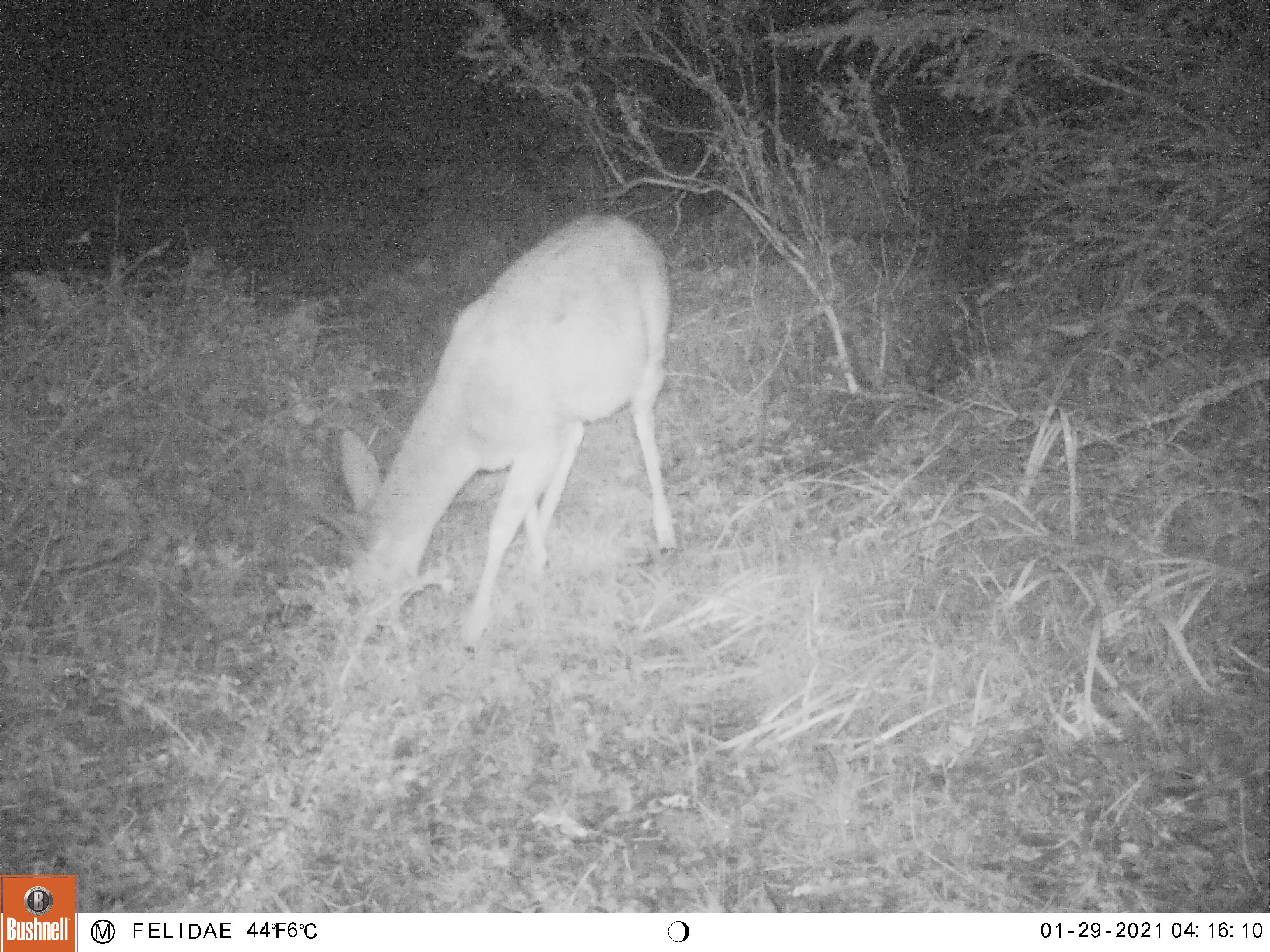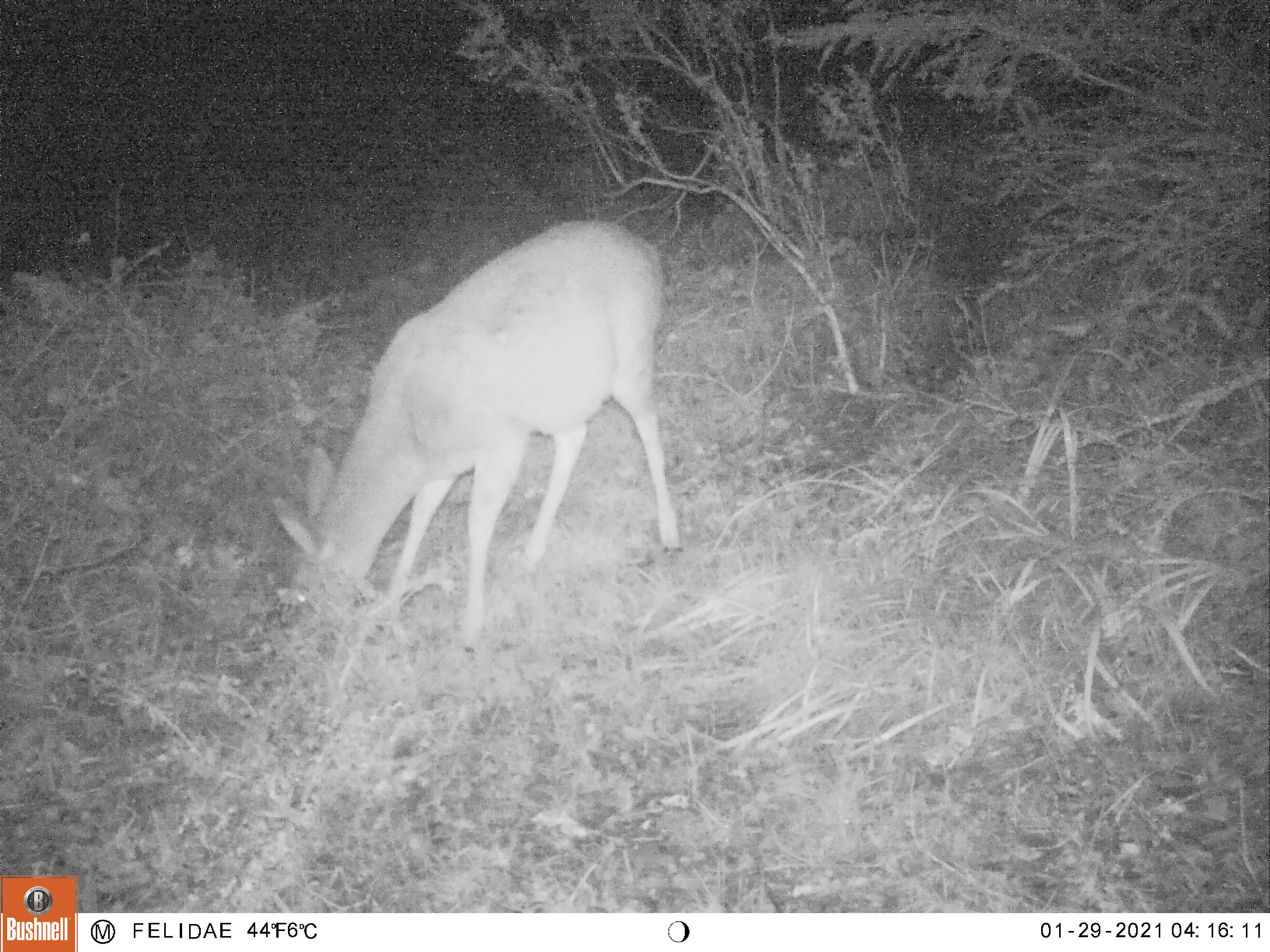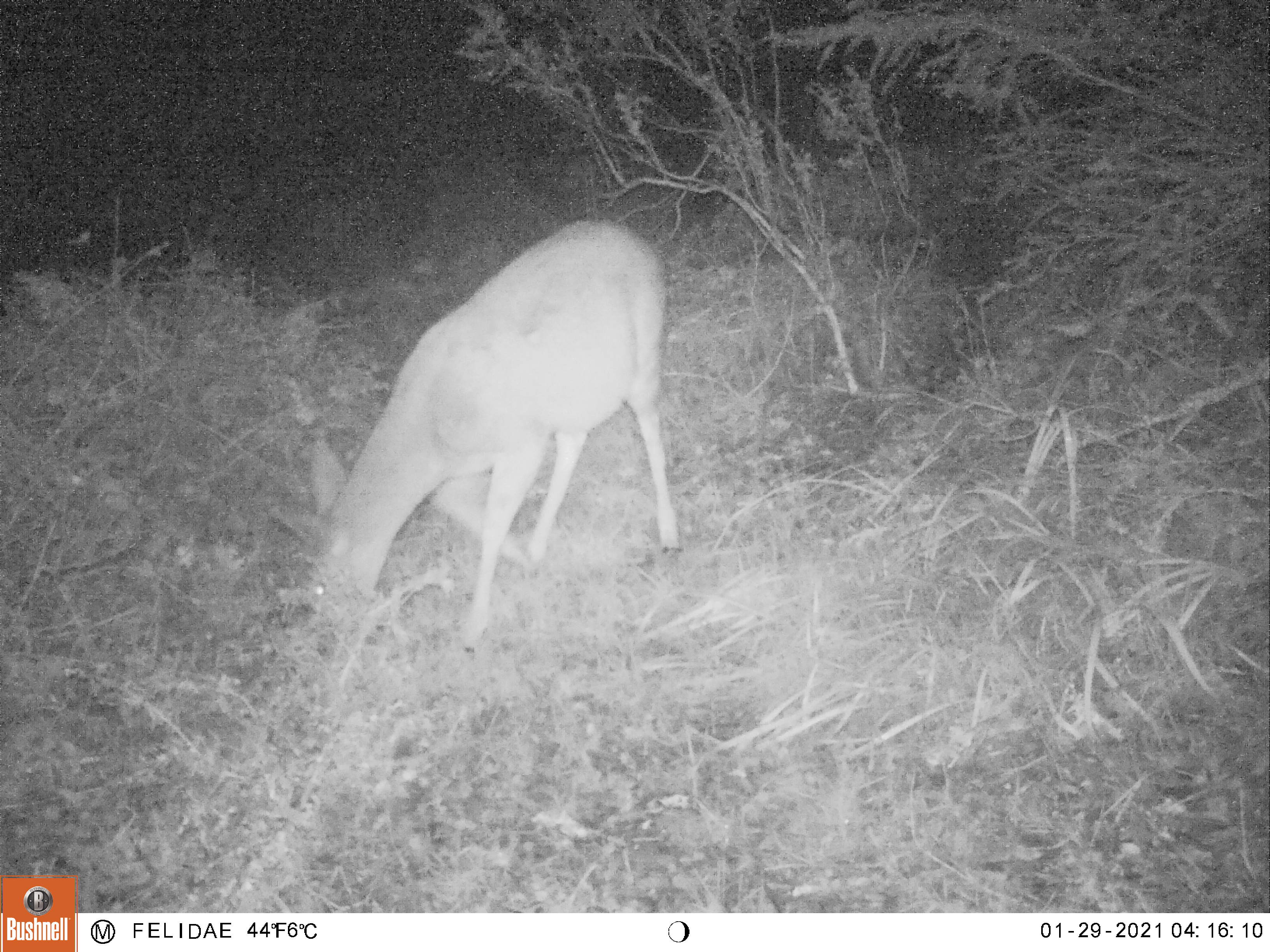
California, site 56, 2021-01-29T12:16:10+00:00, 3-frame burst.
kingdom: Animalia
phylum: Chordata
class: Mammalia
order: Artiodactyla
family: Cervidae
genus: Odocoileus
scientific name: Odocoileus hemionus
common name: mule deer